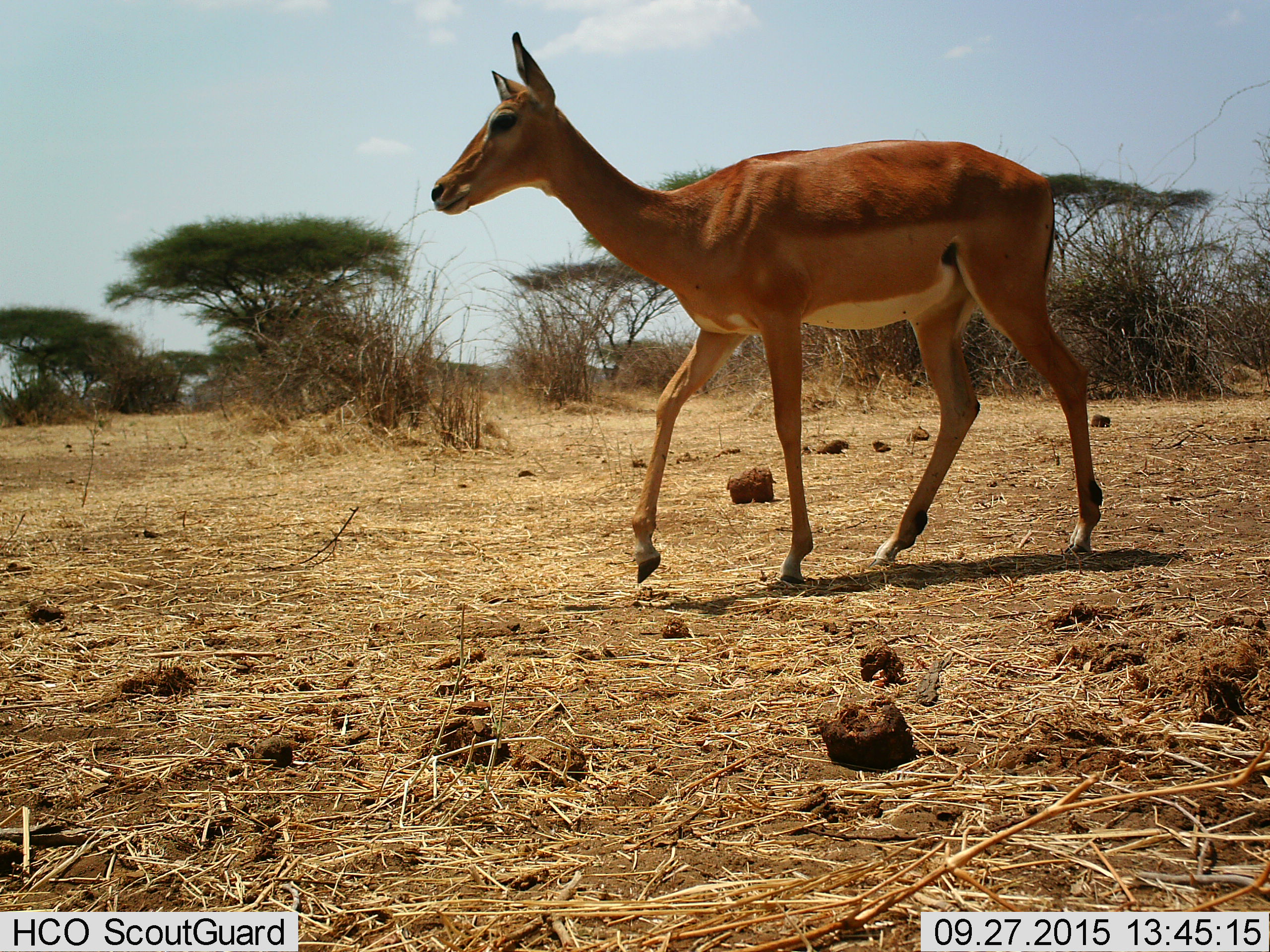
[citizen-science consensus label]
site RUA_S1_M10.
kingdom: Animalia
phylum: Chordata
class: Mammalia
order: Artiodactyla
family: Bovidae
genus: Aepyceros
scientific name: Aepyceros melampus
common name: impala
Impala (Aepyceros melampus), count 1. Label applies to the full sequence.